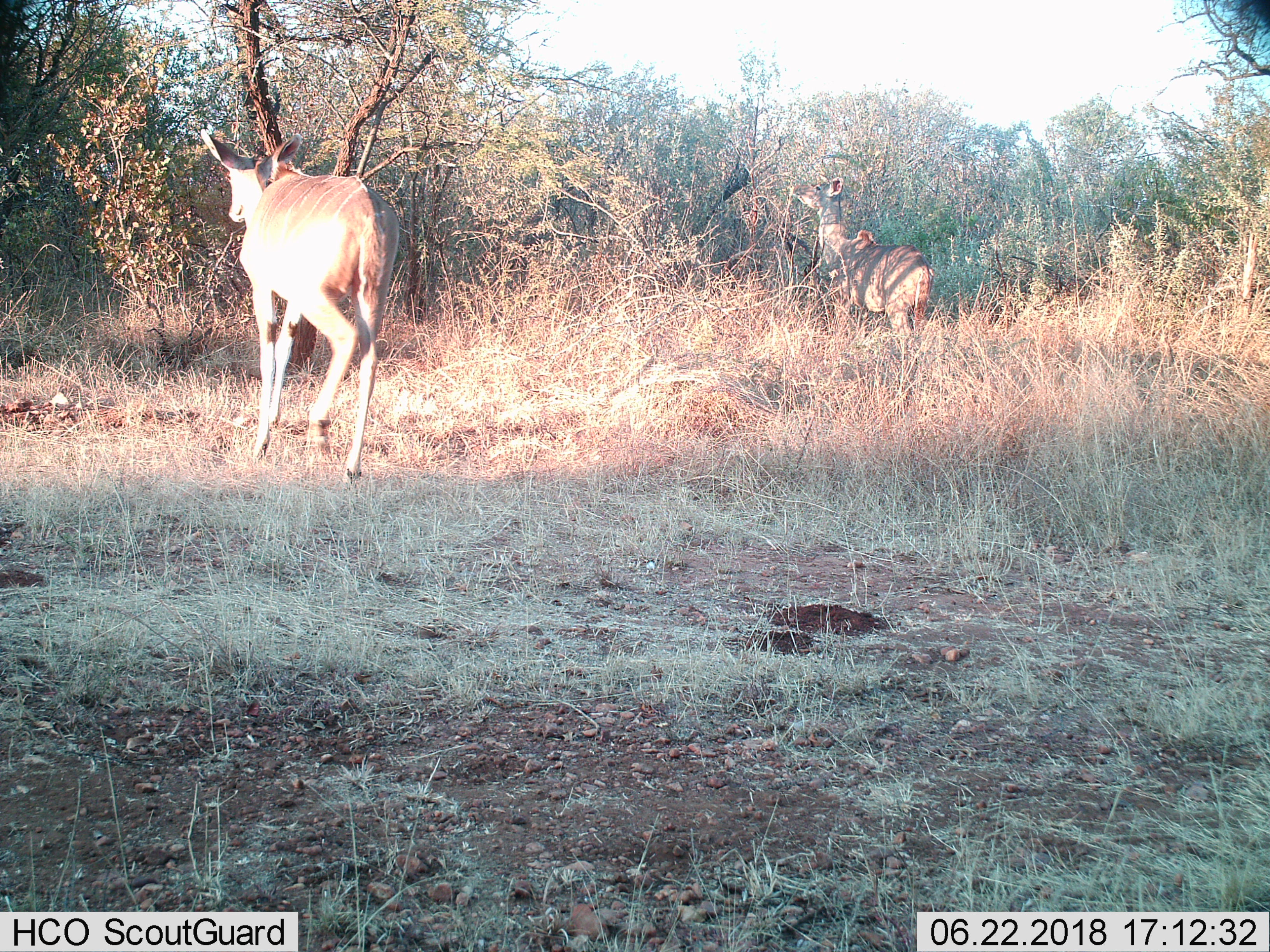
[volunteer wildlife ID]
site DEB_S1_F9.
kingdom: Animalia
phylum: Chordata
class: Mammalia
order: Artiodactyla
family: Bovidae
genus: Tragelaphus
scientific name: Tragelaphus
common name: kudu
Kudu (Tragelaphus), count 2. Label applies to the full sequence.